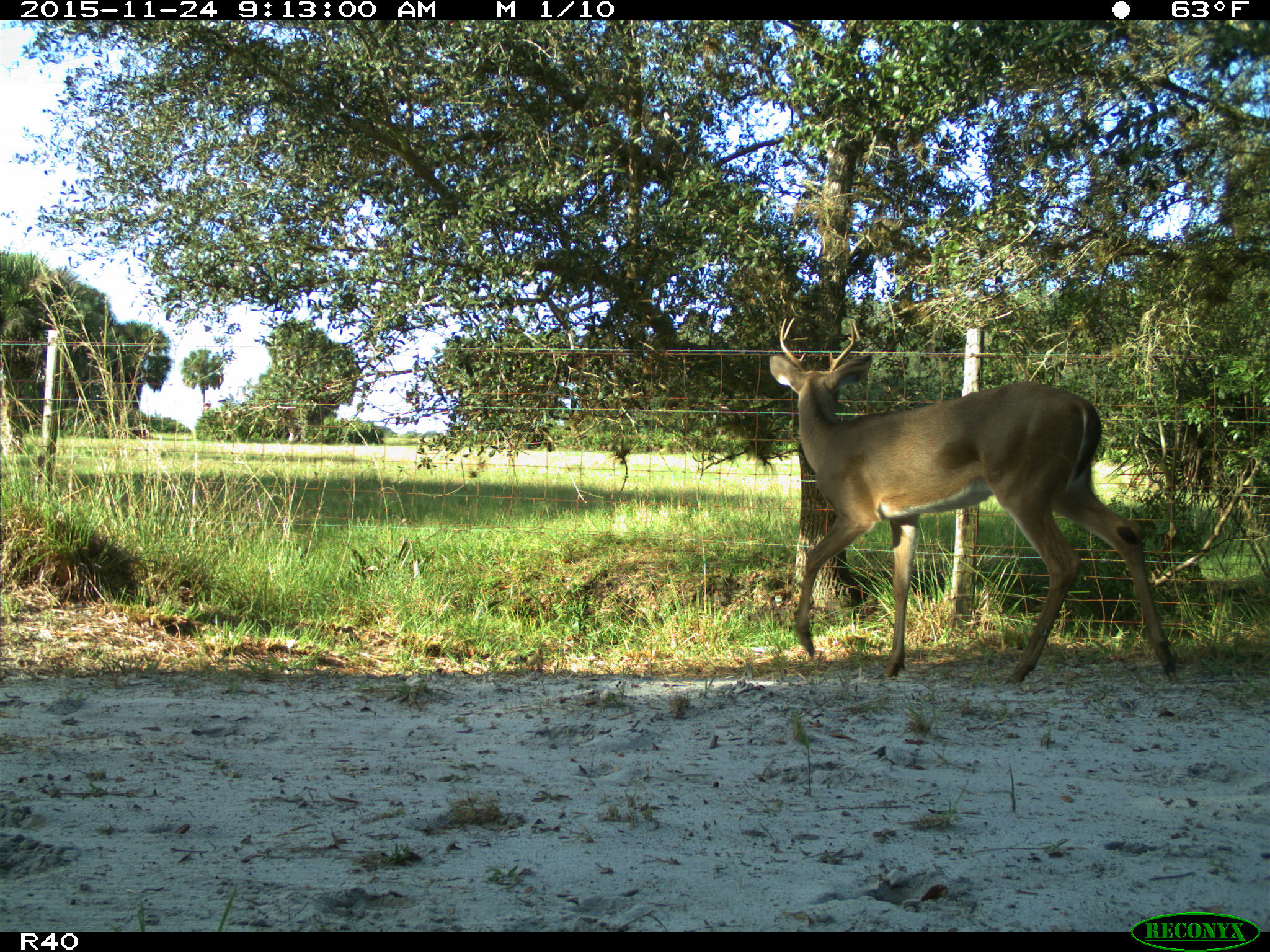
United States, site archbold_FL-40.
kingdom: Animalia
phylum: Chordata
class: Mammalia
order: Artiodactyla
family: Cervidae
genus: Odocoileus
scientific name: Odocoileus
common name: deer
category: unidentified deer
Unidentified deer (deer) (Odocoileus).